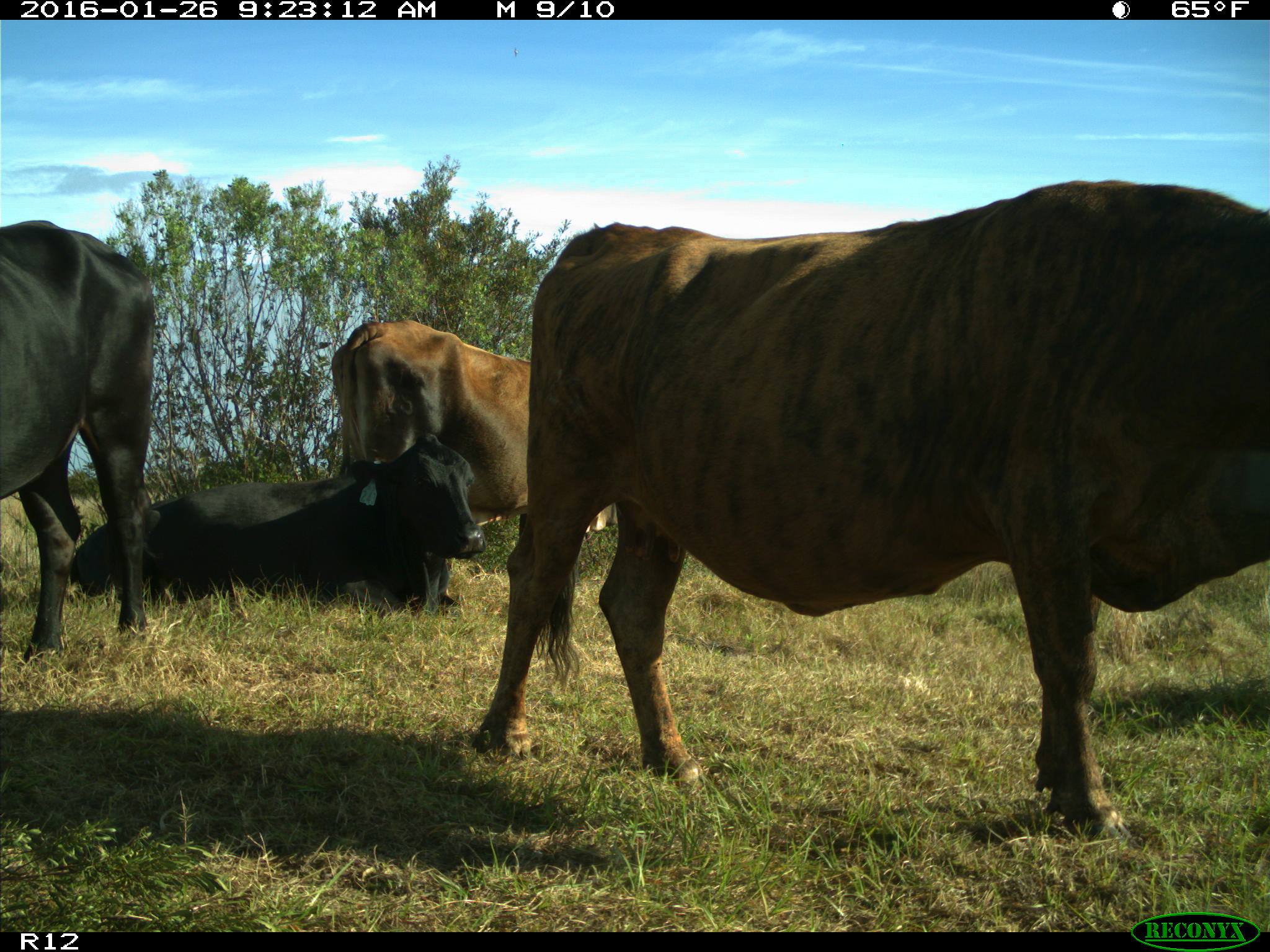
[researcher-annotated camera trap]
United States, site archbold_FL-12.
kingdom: Animalia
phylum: Chordata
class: Mammalia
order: Artiodactyla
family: Bovidae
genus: Bos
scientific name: Bos taurus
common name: domestic cow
Bos taurus (domestic cow).